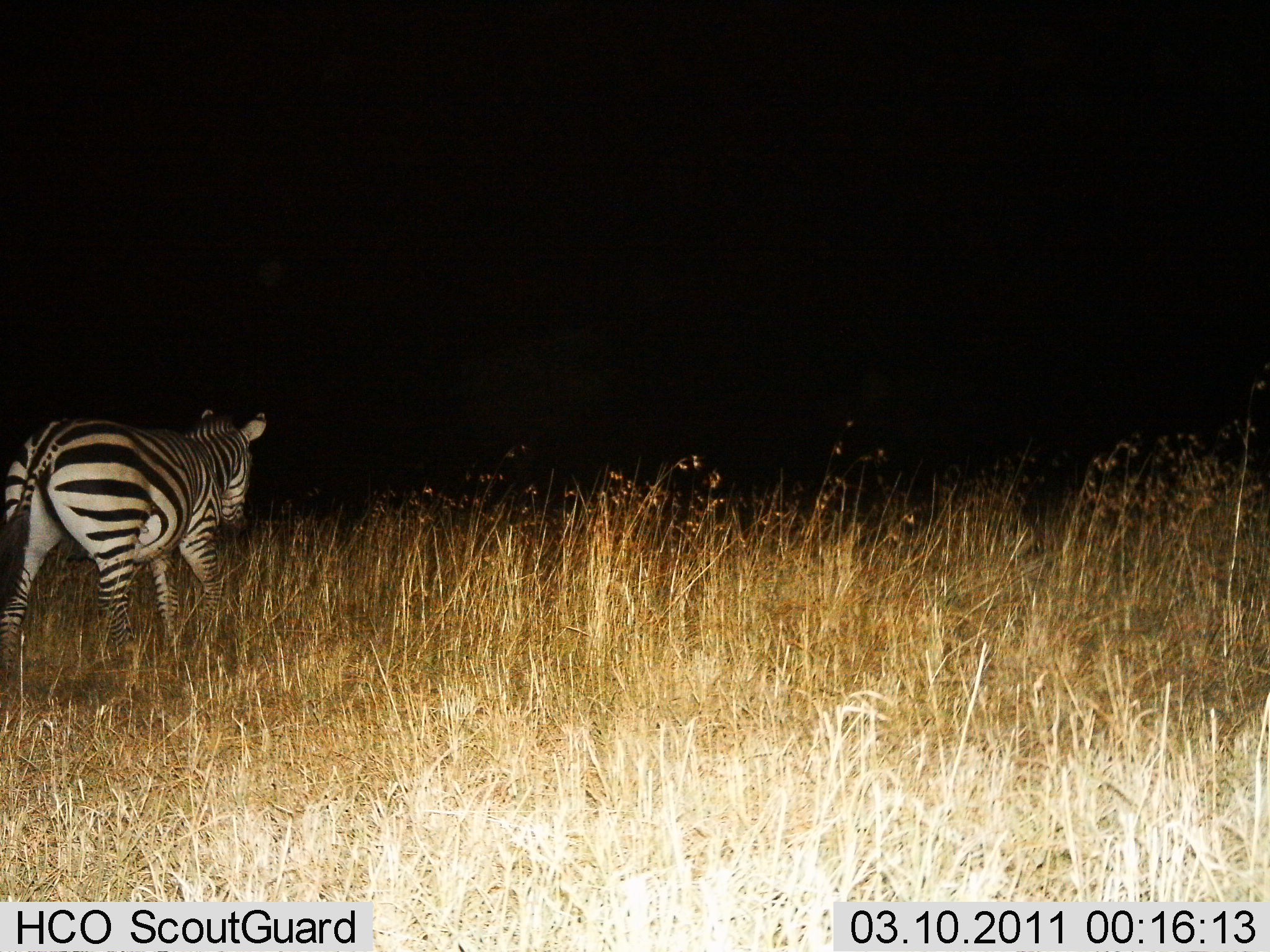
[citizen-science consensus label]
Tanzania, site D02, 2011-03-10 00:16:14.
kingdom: Animalia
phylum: Chordata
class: Mammalia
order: Perissodactyla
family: Equidae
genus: Equus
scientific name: Equus quagga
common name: plains zebra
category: zebra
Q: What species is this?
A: Zebra (plains zebra) (Equus quagga).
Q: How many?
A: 1.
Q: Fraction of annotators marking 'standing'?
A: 9%.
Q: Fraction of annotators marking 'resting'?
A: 0%.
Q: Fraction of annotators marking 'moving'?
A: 91%.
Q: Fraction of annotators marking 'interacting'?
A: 0%.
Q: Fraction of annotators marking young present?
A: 0%.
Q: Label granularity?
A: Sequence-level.